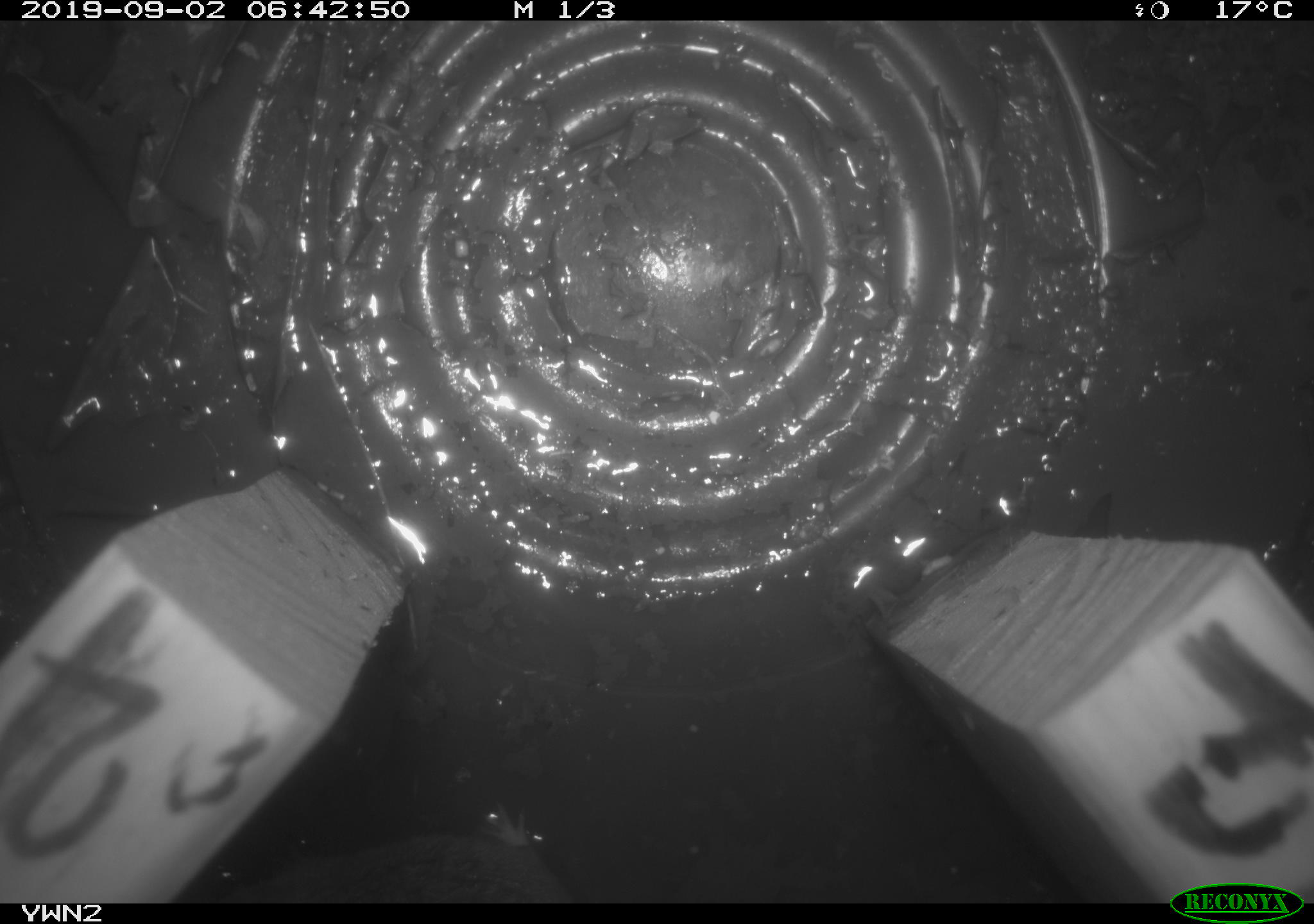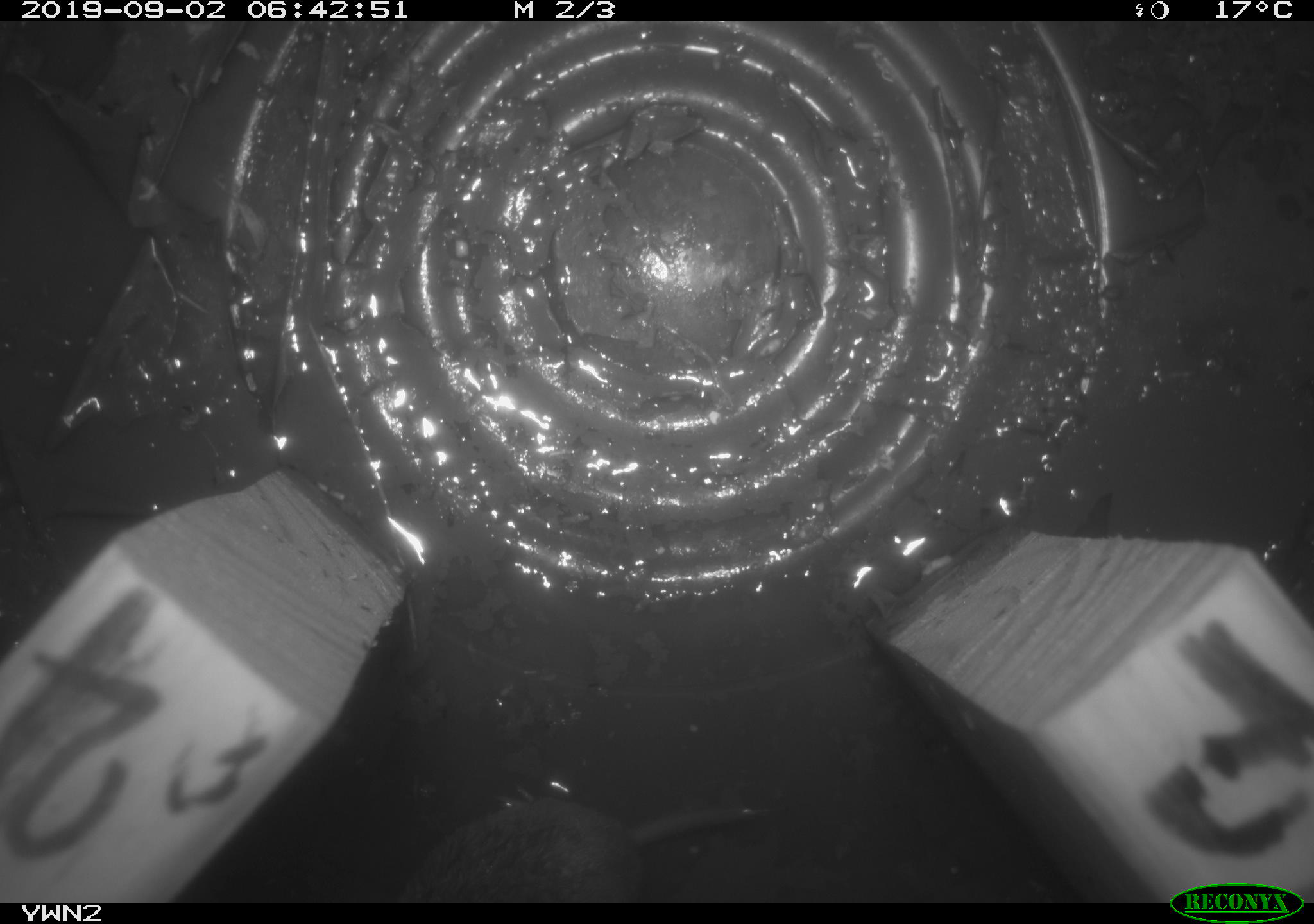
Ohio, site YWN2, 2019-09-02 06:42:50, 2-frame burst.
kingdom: Animalia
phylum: Chordata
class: Mammalia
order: Rodentia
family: Cricetidae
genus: Microtus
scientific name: Microtus pennsylvanicus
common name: meadow vole